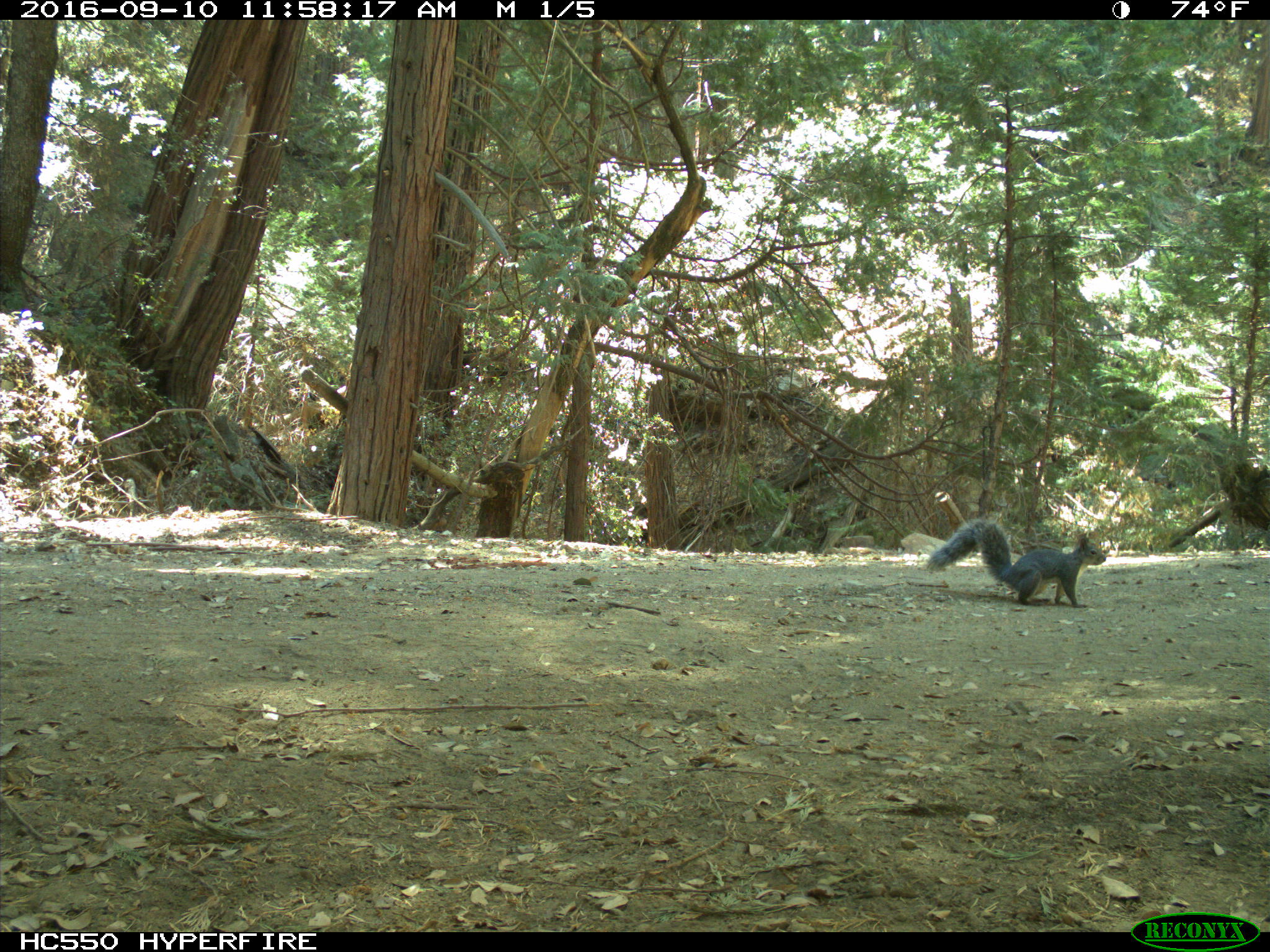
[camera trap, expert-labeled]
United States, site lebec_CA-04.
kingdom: Animalia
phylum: Chordata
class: Mammalia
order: Rodentia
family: Sciuridae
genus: Sciurus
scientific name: Sciurus carolinensis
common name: eastern gray squirrel